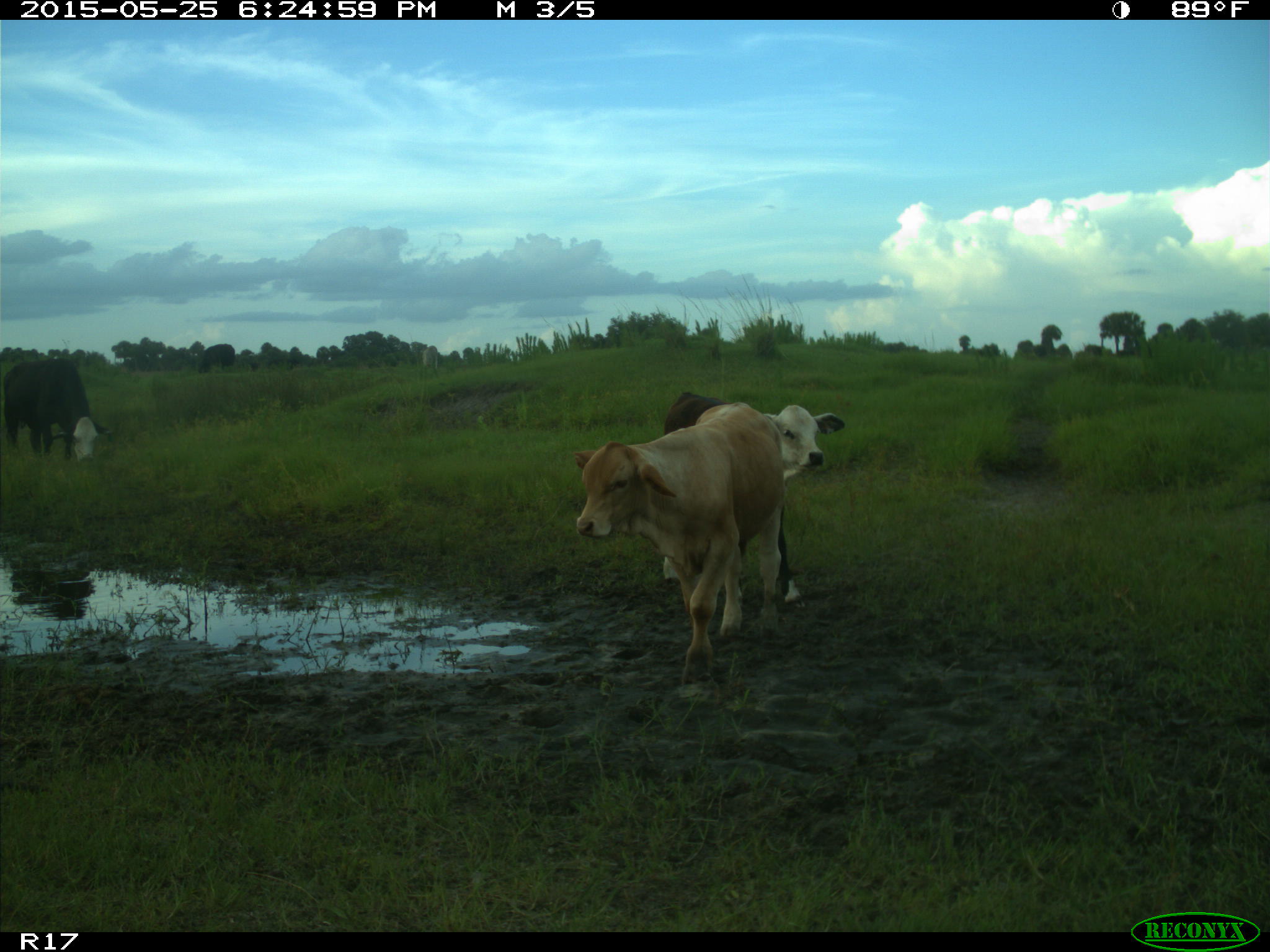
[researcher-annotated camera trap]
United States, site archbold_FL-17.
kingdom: Animalia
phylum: Chordata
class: Mammalia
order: Artiodactyla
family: Bovidae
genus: Bos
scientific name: Bos taurus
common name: domestic cow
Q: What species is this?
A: Bos taurus (domestic cow).